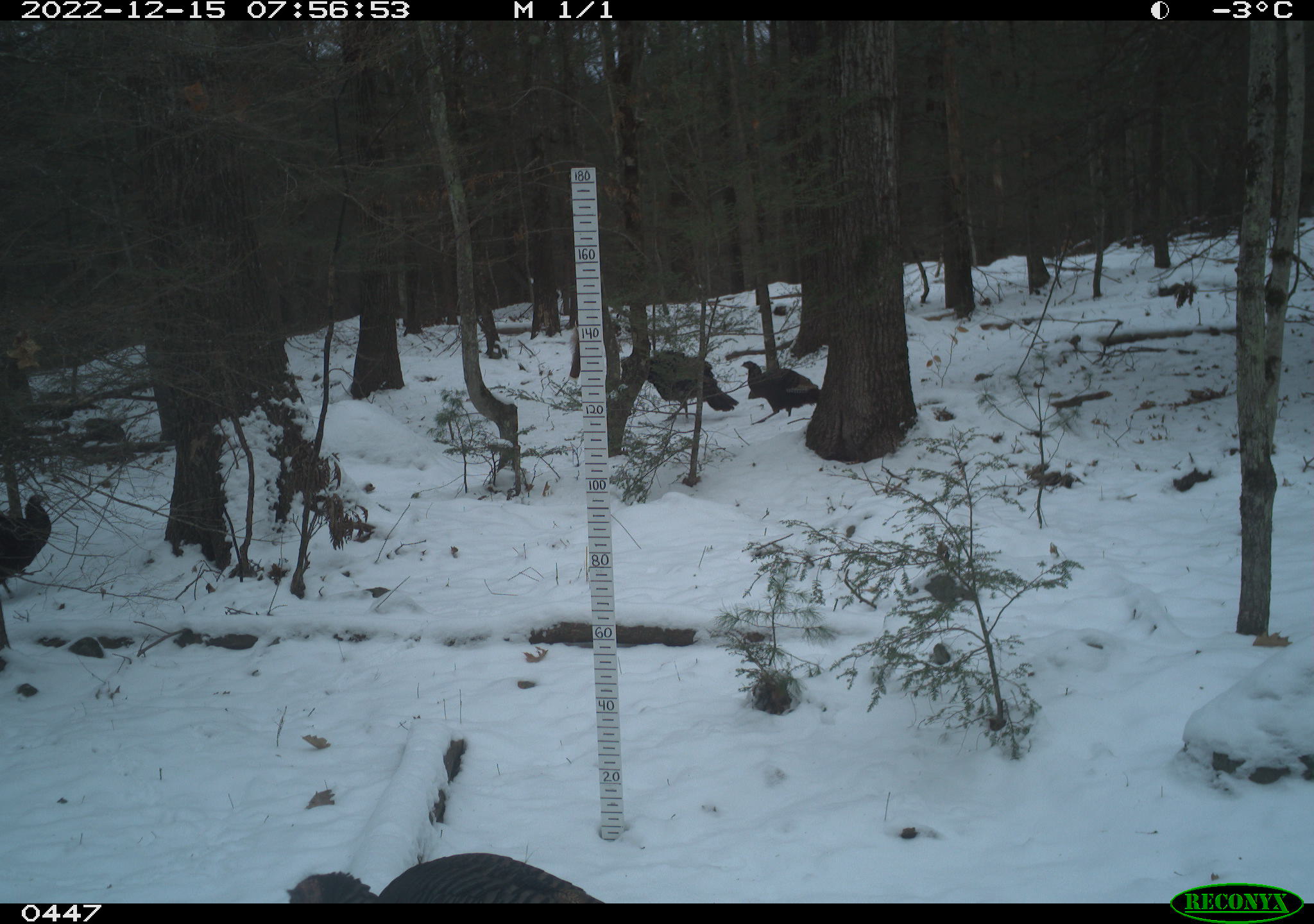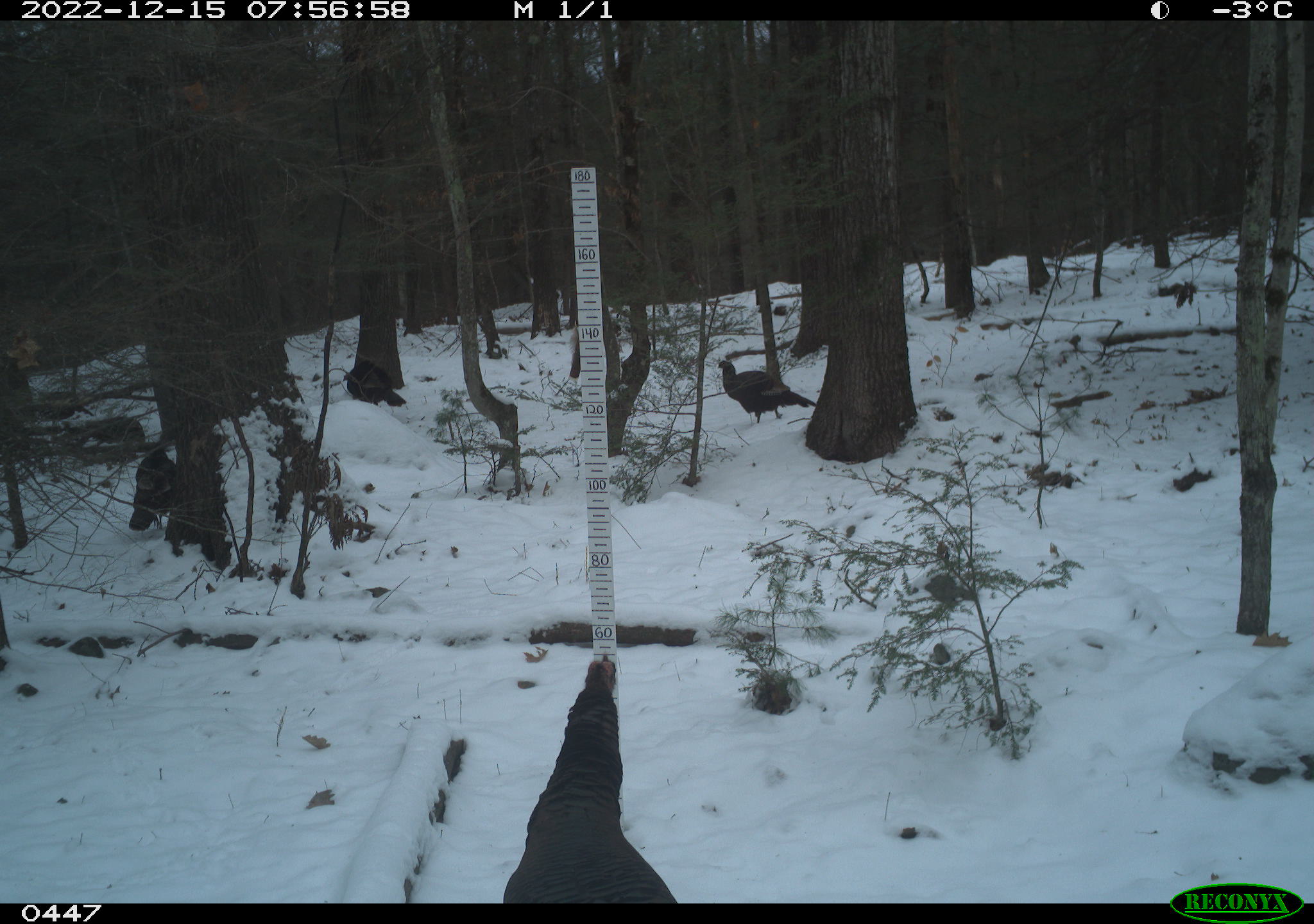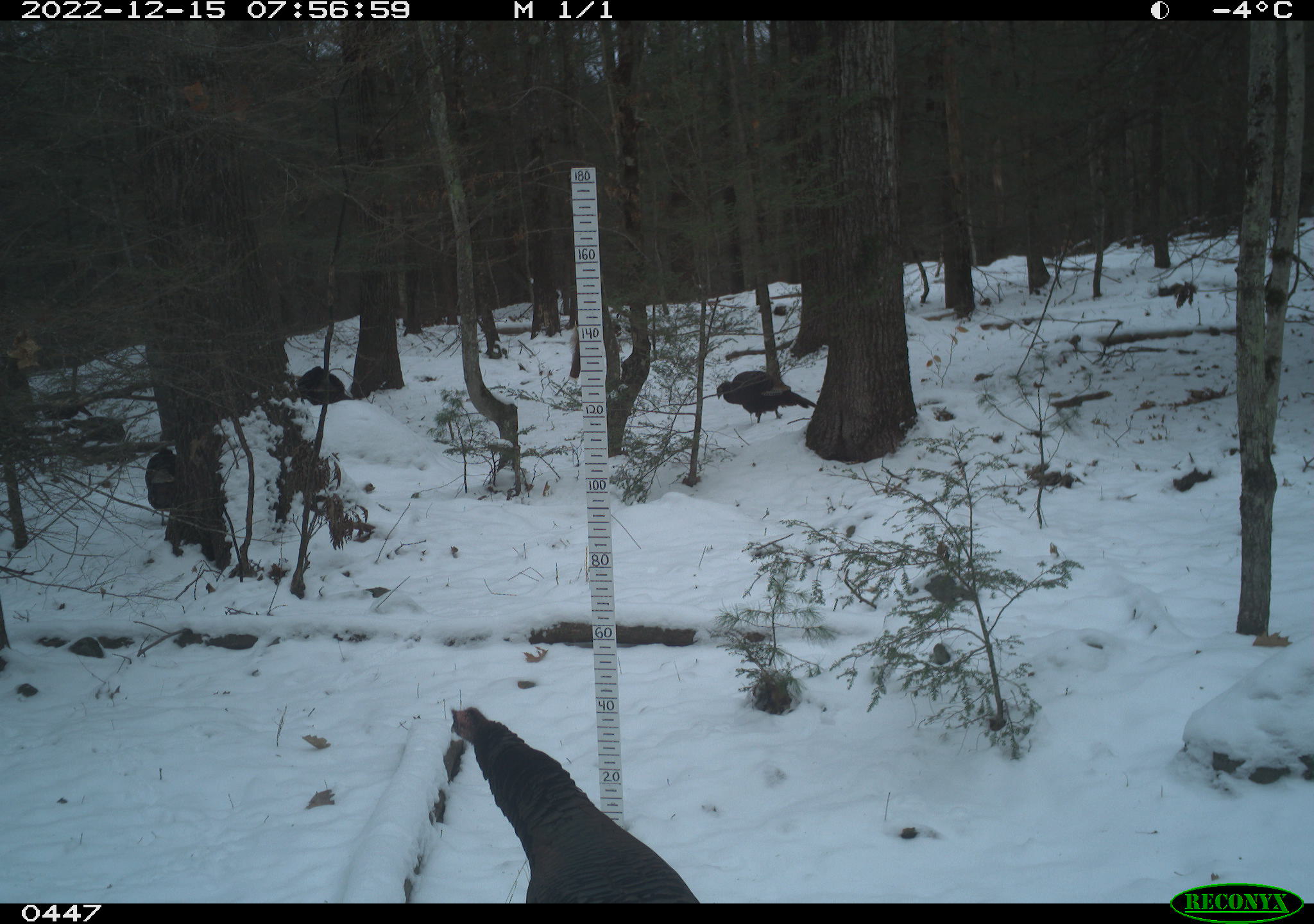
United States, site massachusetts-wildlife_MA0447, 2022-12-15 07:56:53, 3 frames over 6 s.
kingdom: Animalia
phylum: Chordata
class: Aves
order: Galliformes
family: Phasianidae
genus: Meleagris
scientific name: Meleagris gallopavo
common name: wild turkey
Wild turkey (Meleagris gallopavo).